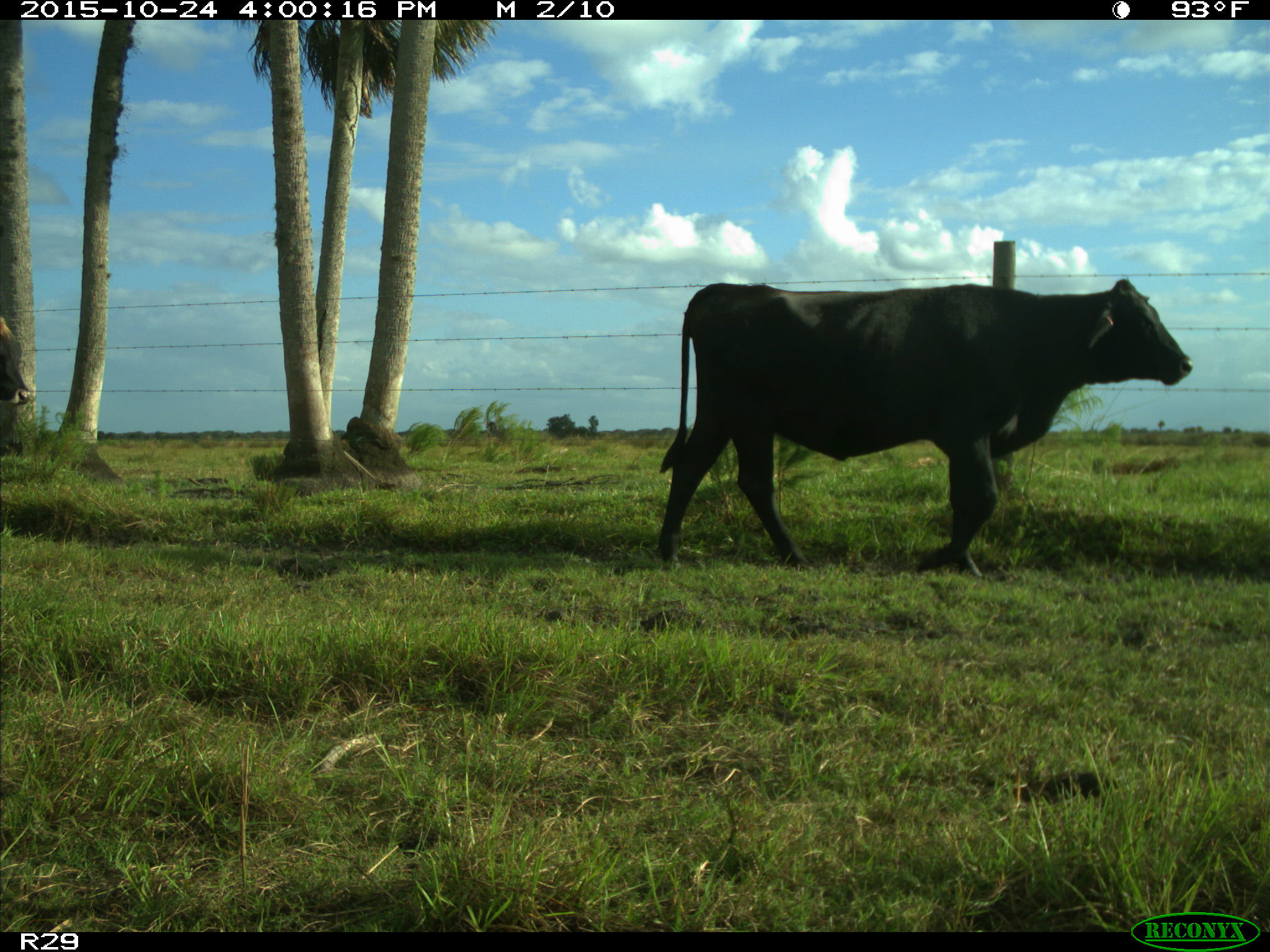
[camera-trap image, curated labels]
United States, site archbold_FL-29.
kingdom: Animalia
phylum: Chordata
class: Mammalia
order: Artiodactyla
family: Bovidae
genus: Bos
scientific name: Bos taurus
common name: domestic cow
Bos taurus (domestic cow).